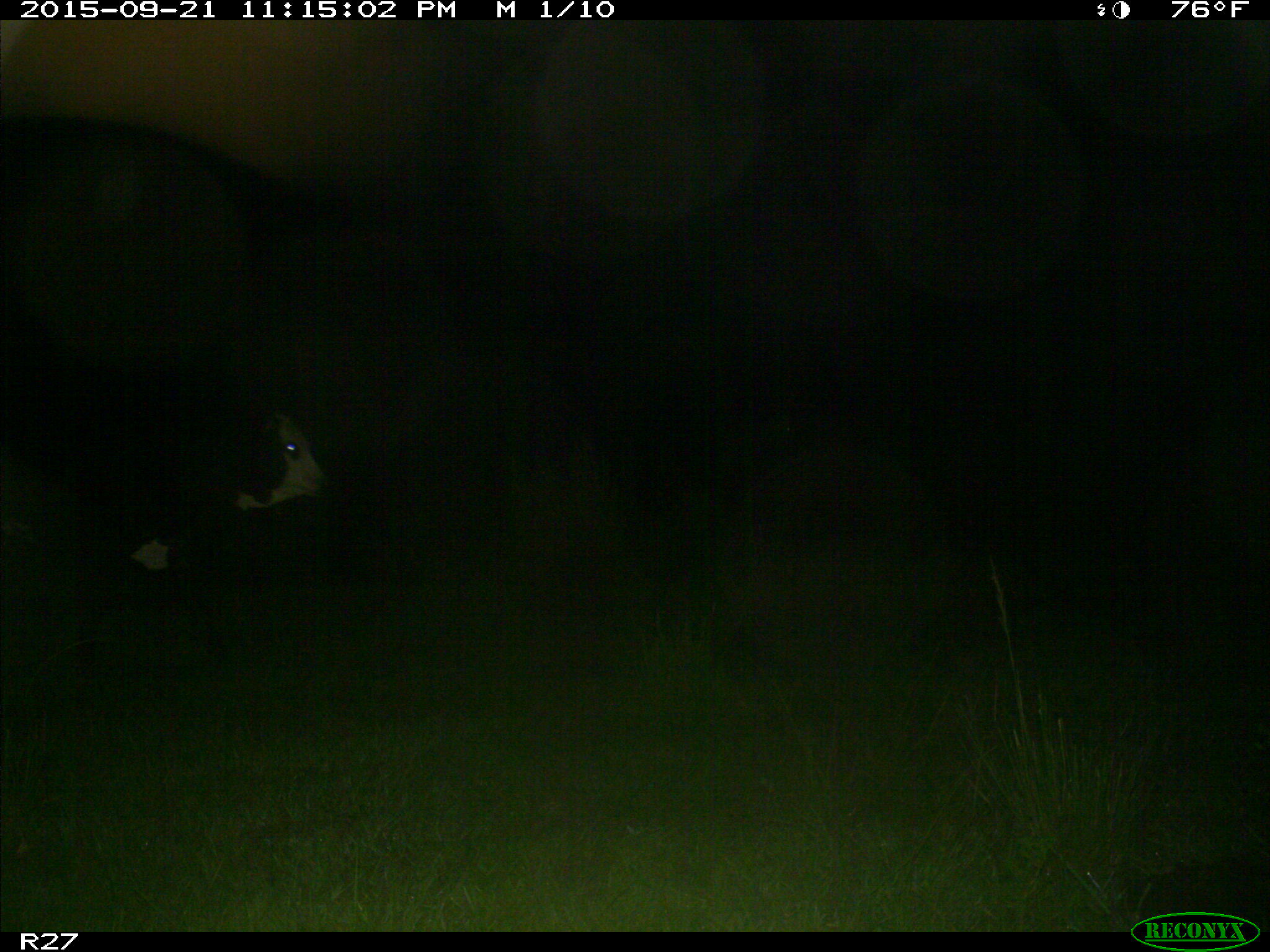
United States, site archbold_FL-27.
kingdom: Animalia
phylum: Chordata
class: Mammalia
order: Artiodactyla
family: Bovidae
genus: Bos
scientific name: Bos taurus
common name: domestic cow